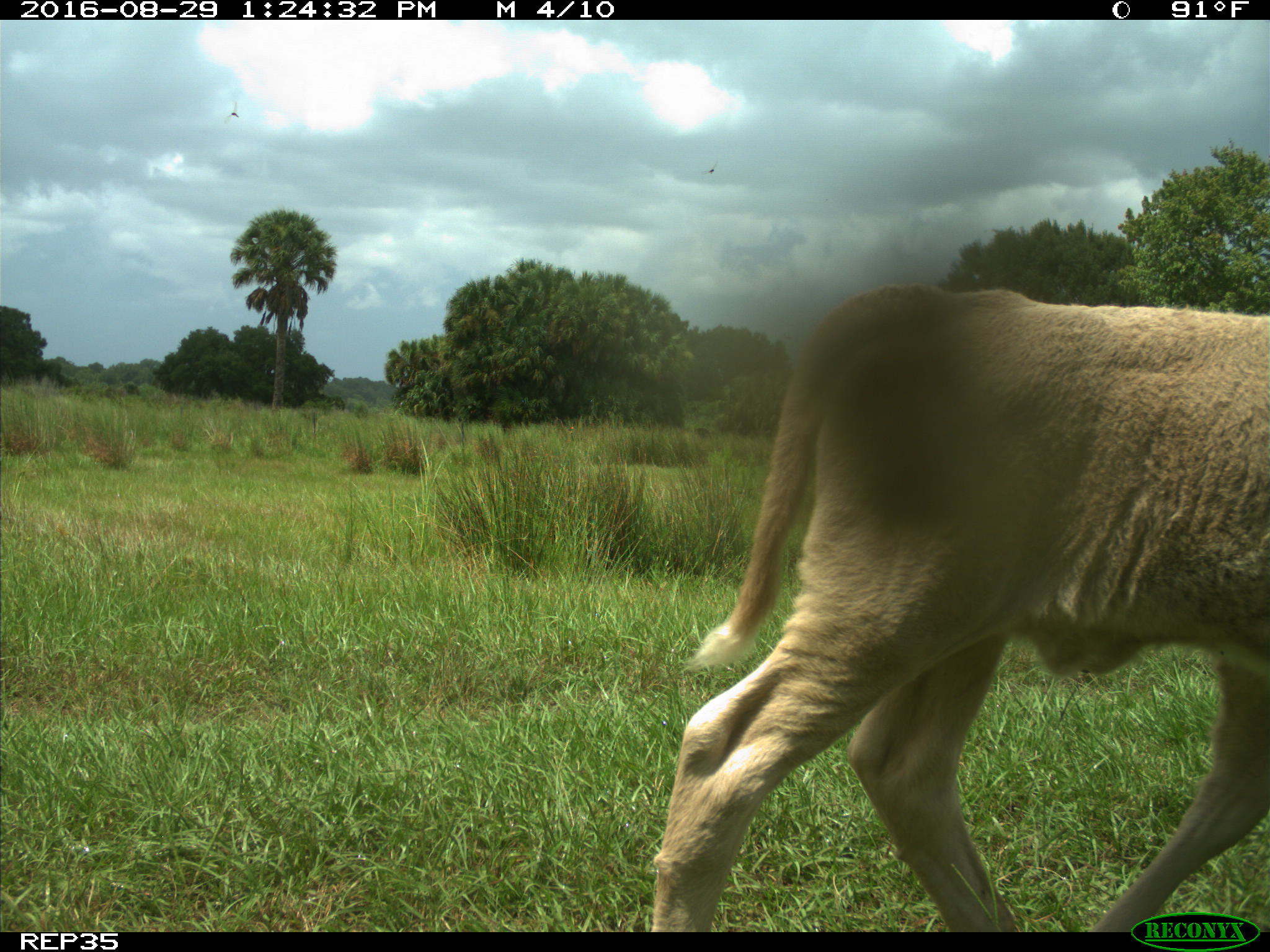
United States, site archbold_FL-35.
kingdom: Animalia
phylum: Chordata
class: Mammalia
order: Artiodactyla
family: Bovidae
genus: Bos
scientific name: Bos taurus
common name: domestic cow